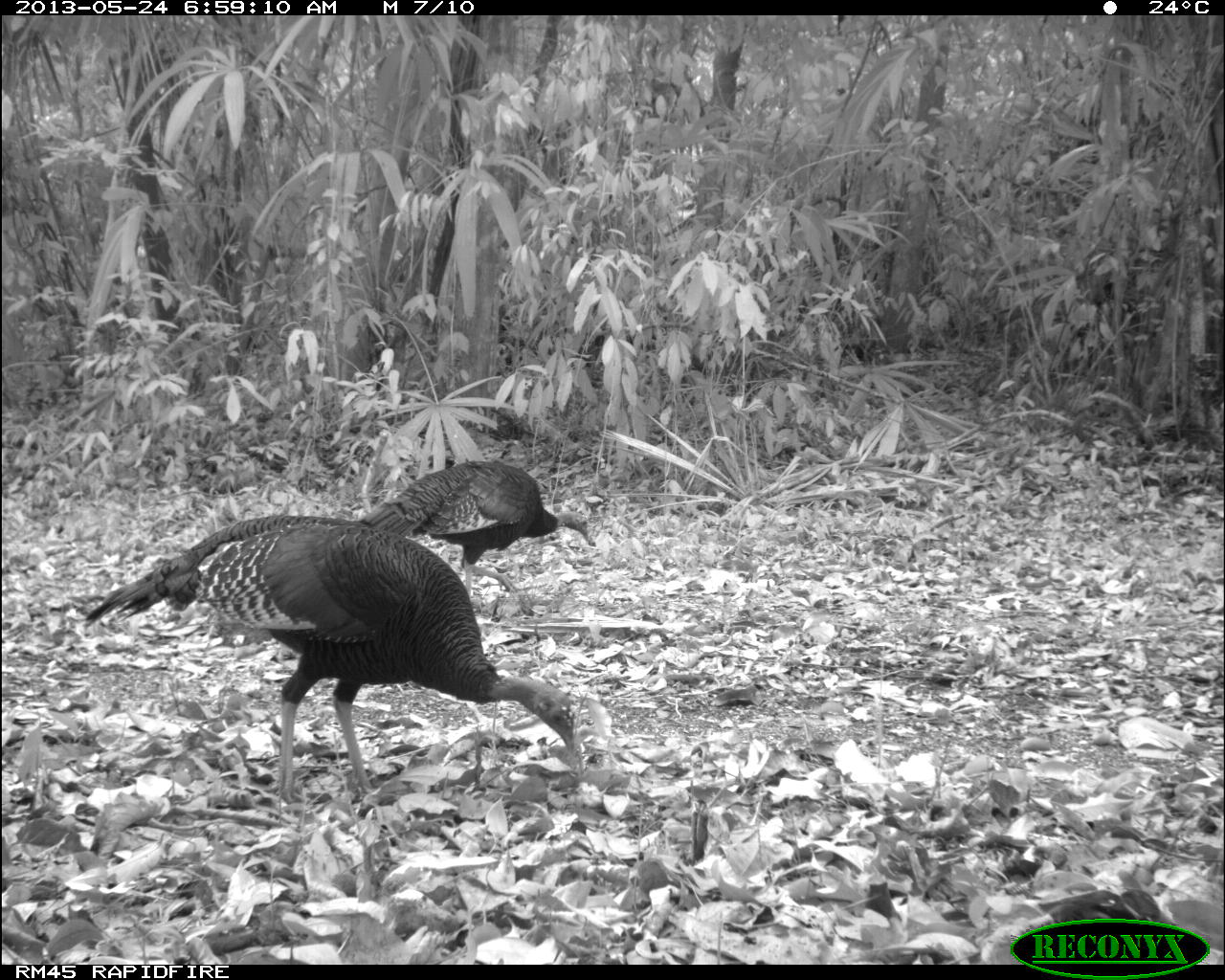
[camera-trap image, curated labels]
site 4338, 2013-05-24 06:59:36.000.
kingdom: Animalia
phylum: Chordata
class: Aves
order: Galliformes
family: Phasianidae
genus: Meleagris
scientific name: Meleagris ocellata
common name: ocellated turkey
Meleagris ocellata (ocellated turkey), count 2.